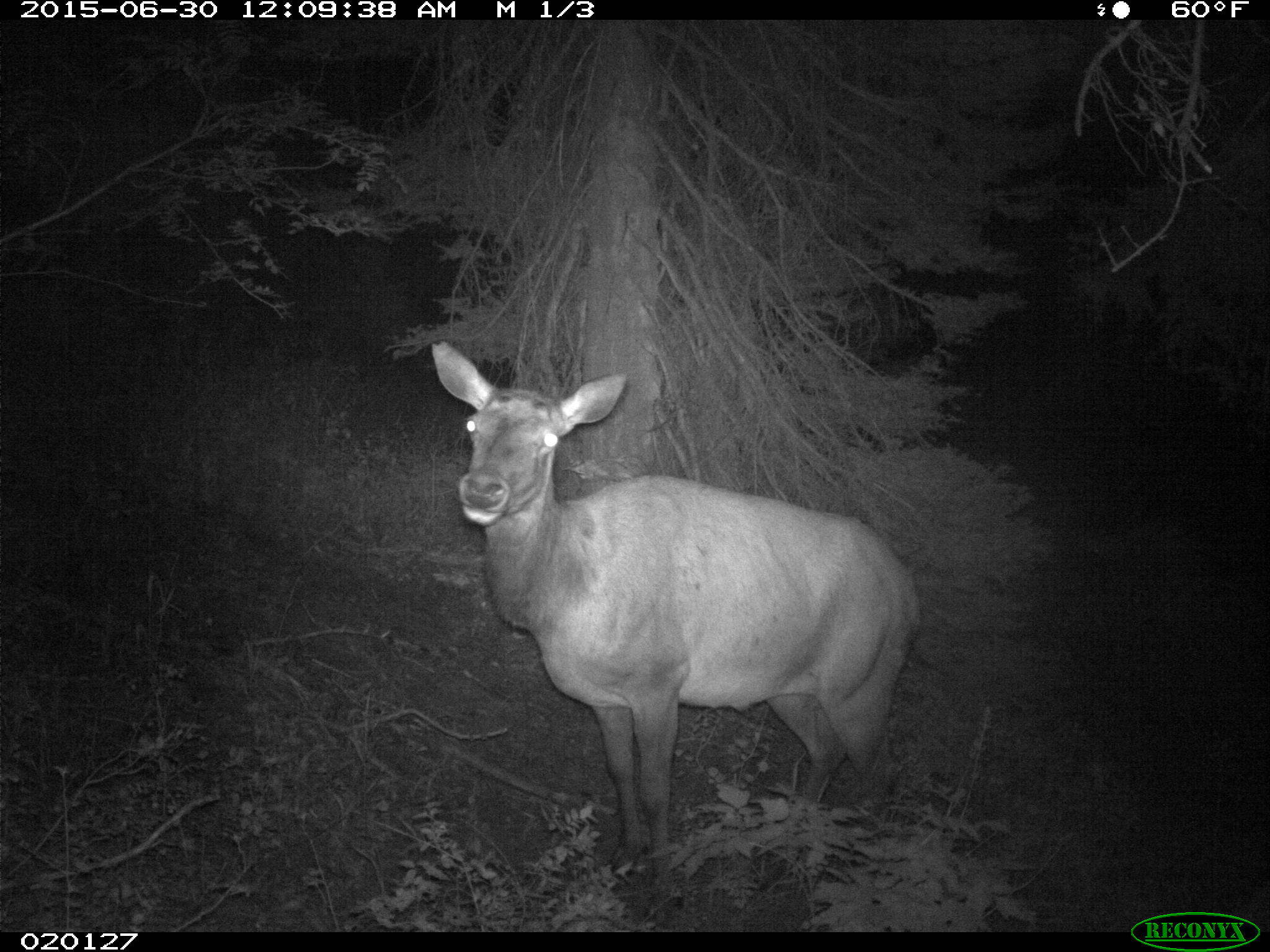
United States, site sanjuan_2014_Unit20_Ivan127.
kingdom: Animalia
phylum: Chordata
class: Mammalia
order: Artiodactyla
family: Cervidae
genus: Cervus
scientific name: Cervus elaphus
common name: red deer